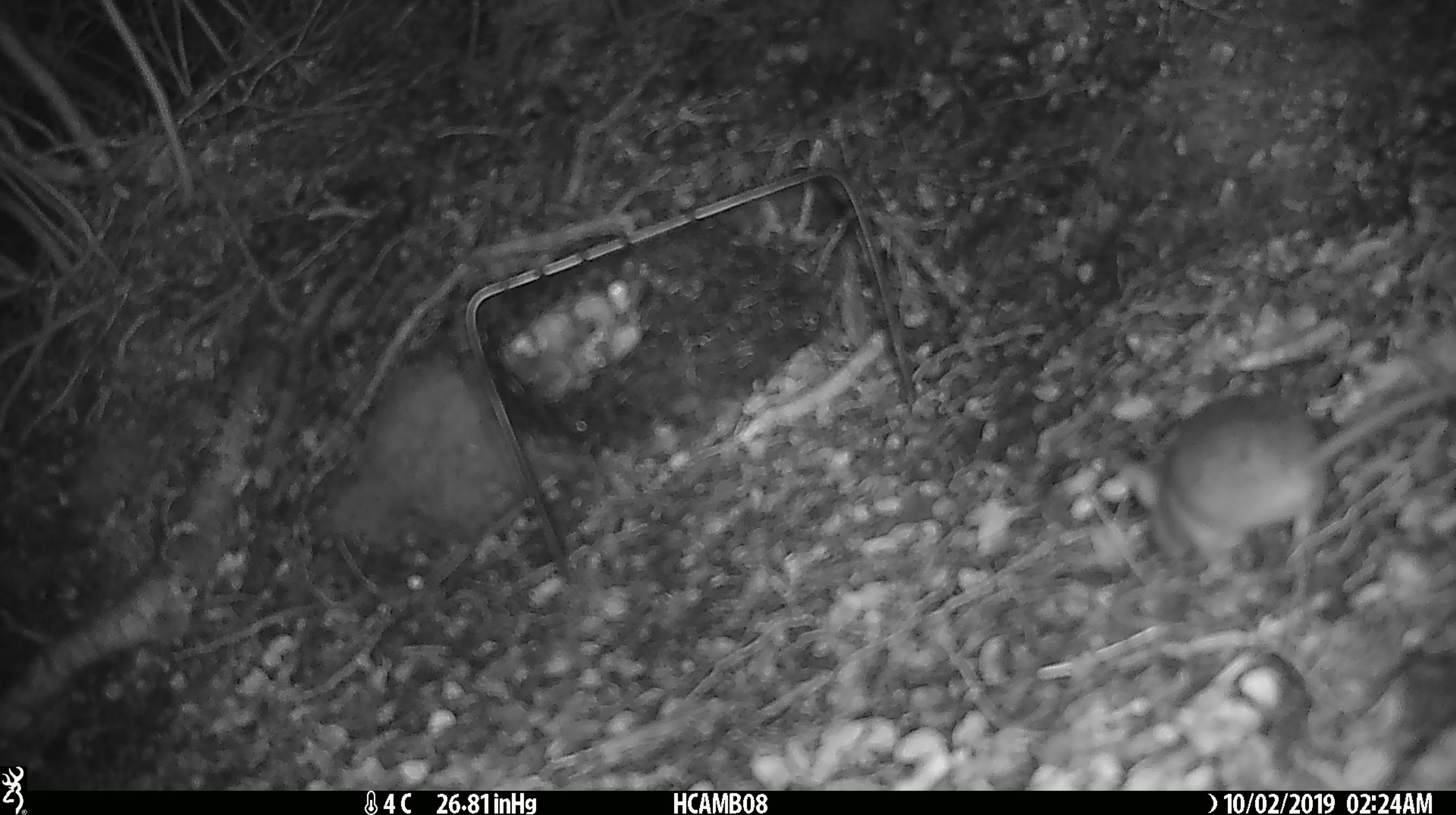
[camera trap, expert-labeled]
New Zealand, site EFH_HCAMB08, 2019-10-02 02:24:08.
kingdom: Animalia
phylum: Chordata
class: Mammalia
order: Rodentia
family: Muridae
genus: Mus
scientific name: Mus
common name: mouse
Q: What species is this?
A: Mouse (Mus).